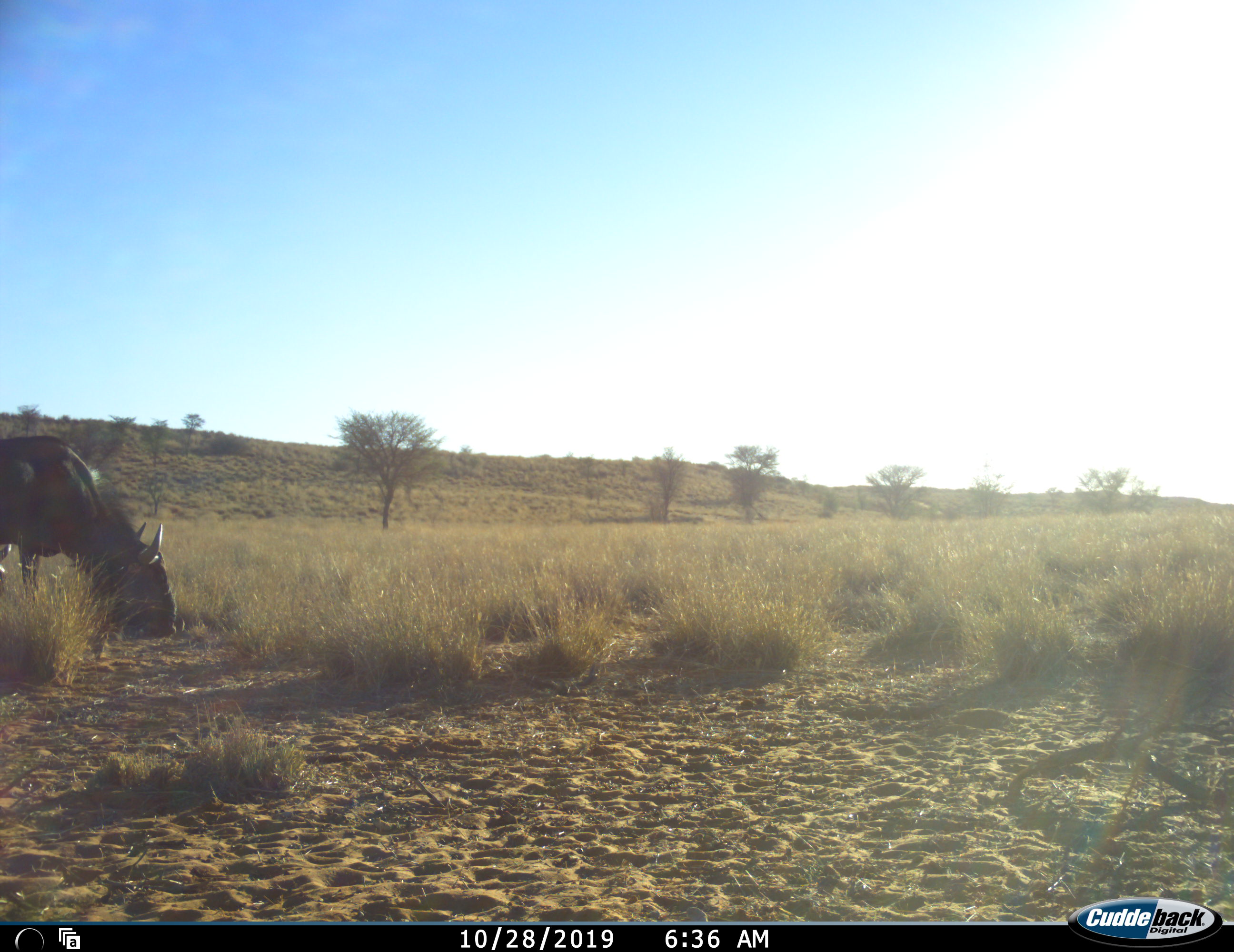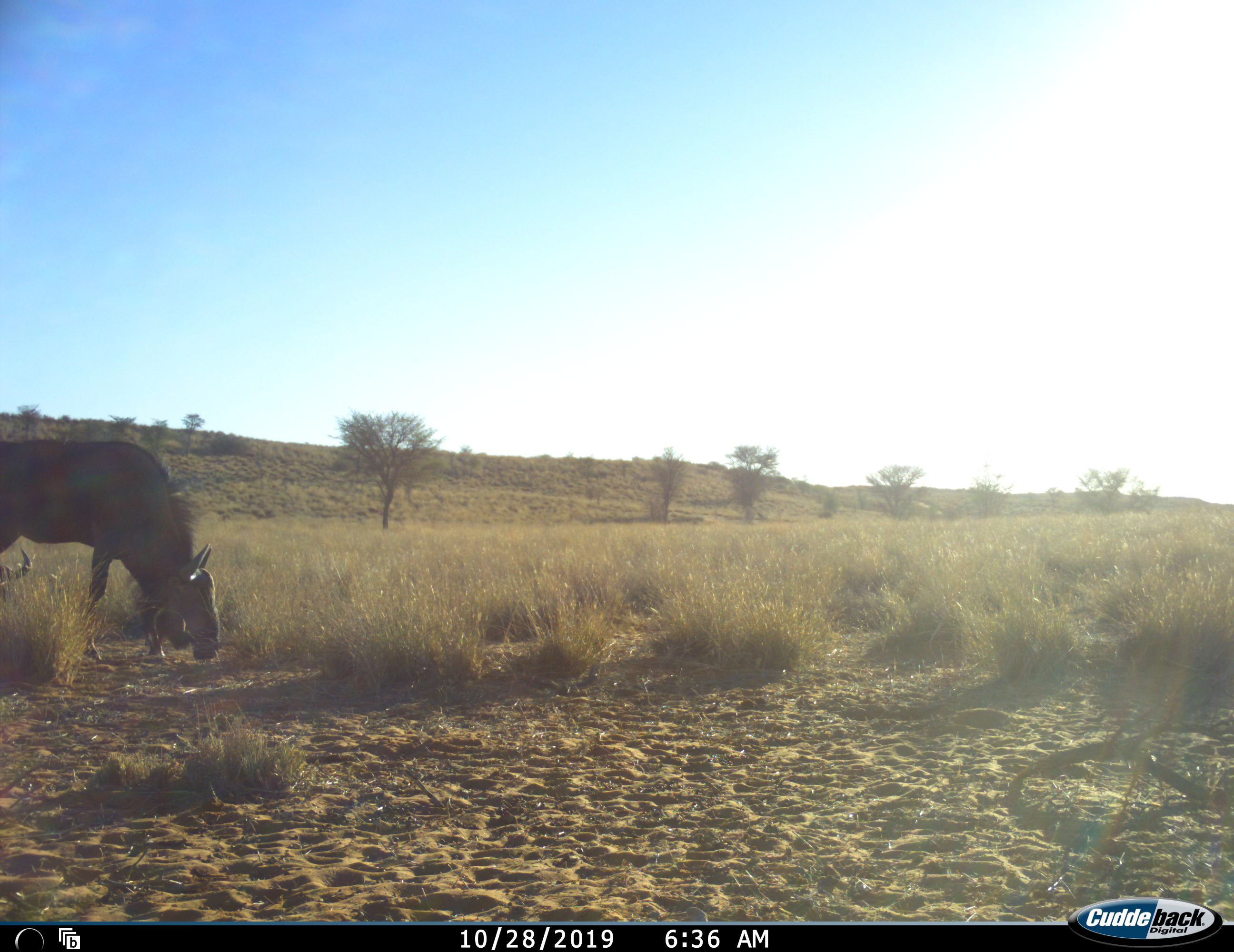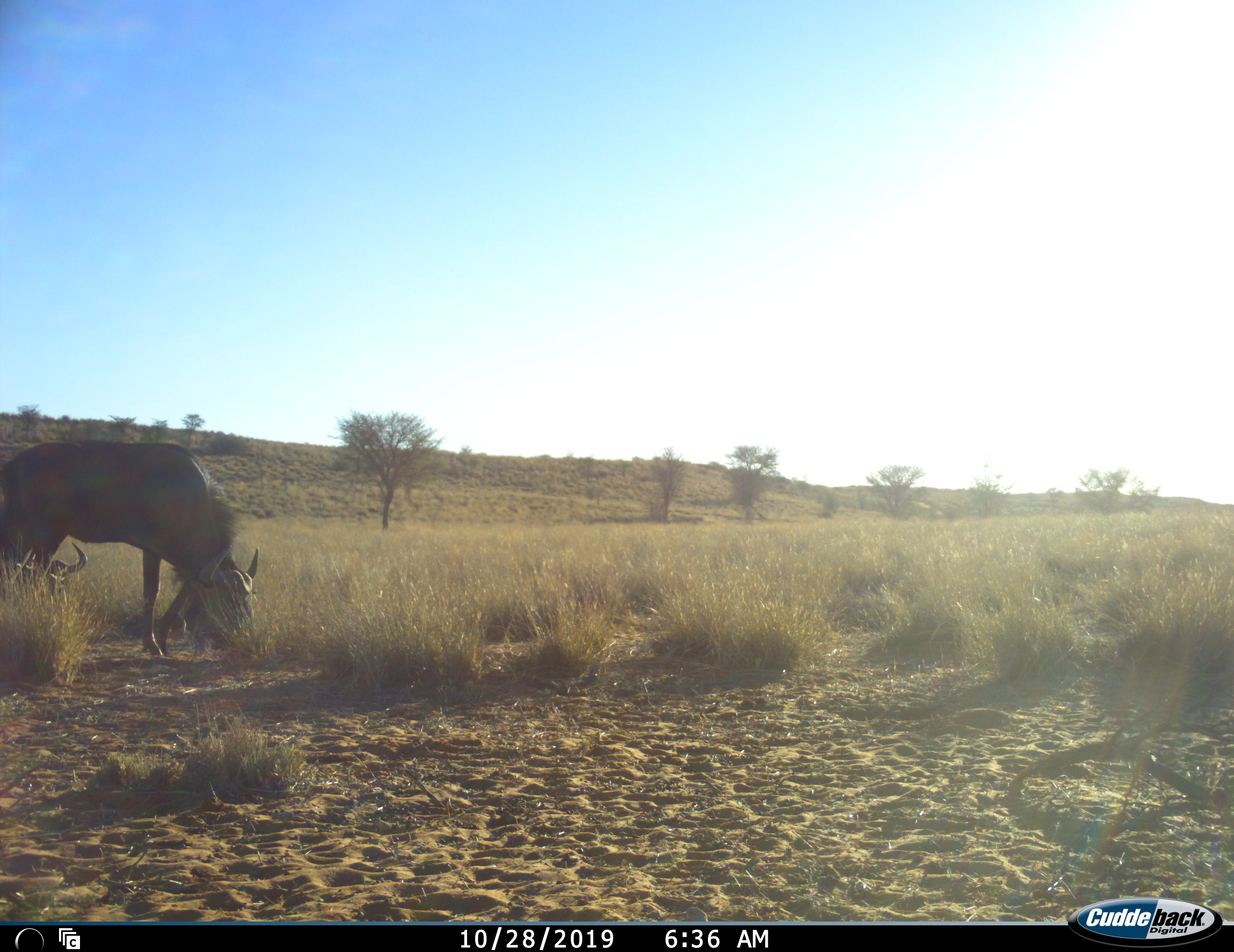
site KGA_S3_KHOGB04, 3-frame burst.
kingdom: Animalia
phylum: Chordata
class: Mammalia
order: Artiodactyla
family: Bovidae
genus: Connochaetes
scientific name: Connochaetes taurinus taurinus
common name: blue wildebeest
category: wildebeestblue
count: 2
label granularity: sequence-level